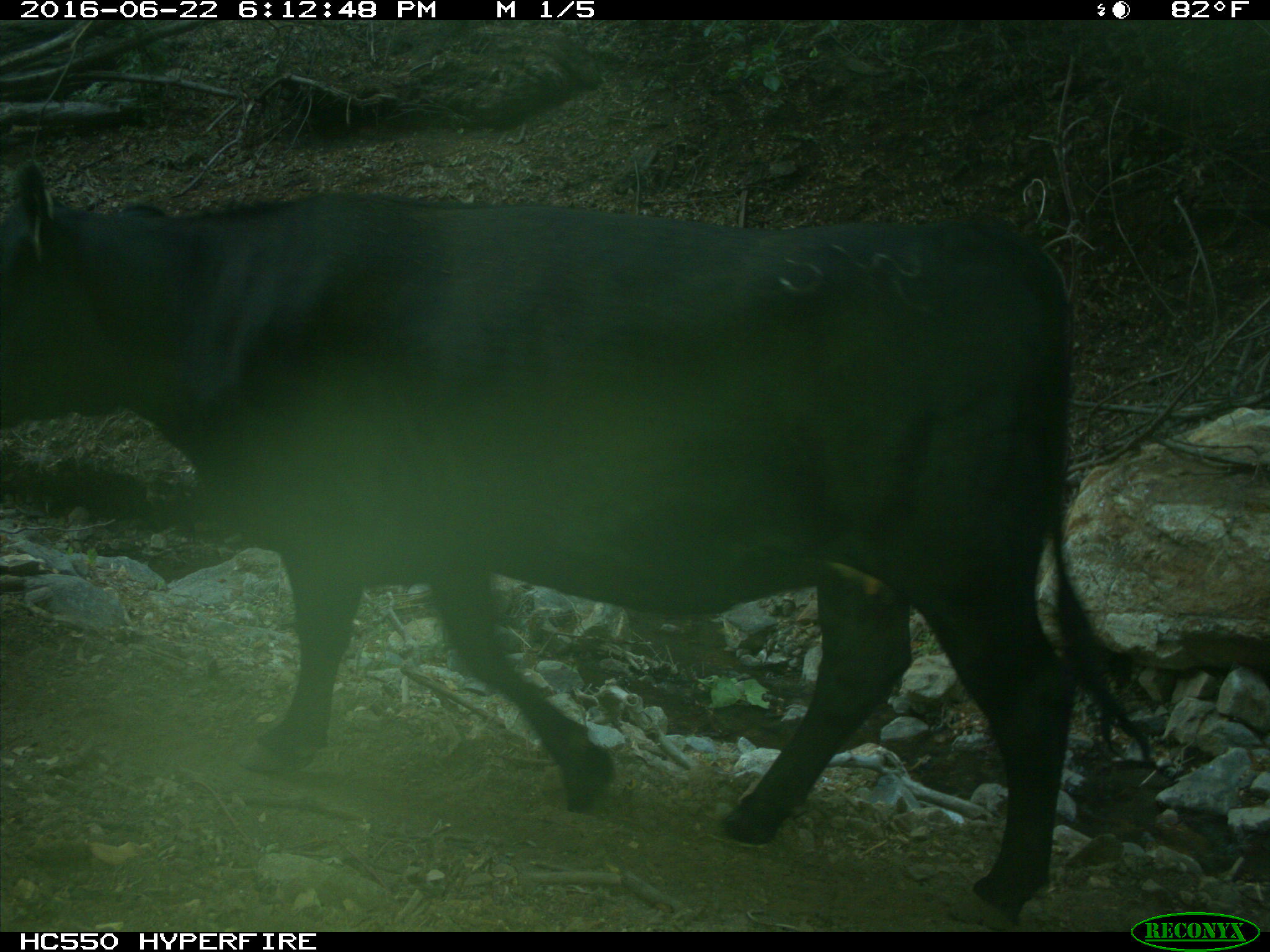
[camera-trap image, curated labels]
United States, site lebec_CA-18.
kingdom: Animalia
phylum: Chordata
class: Mammalia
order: Artiodactyla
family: Bovidae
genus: Bos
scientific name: Bos taurus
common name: domestic cow